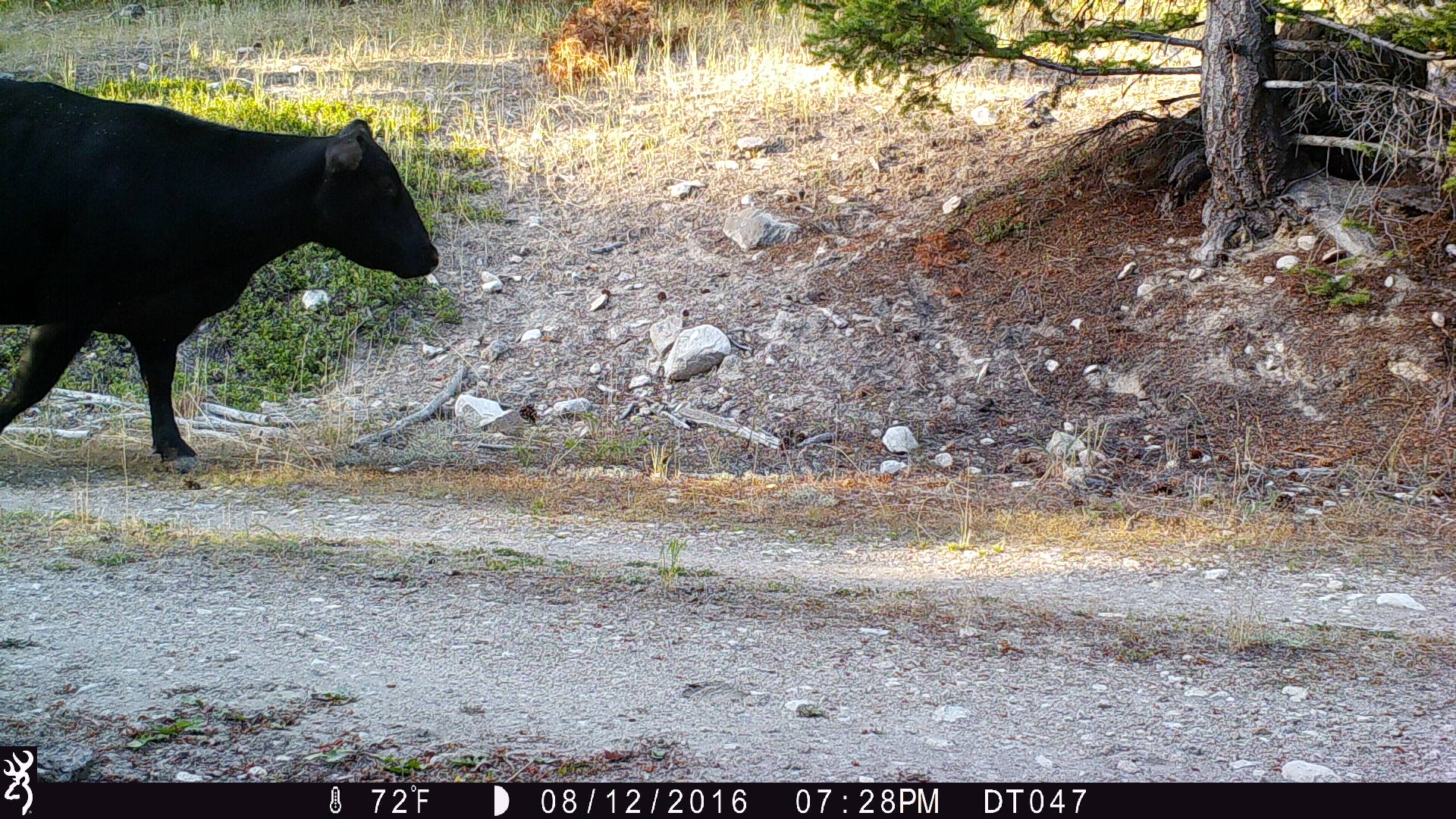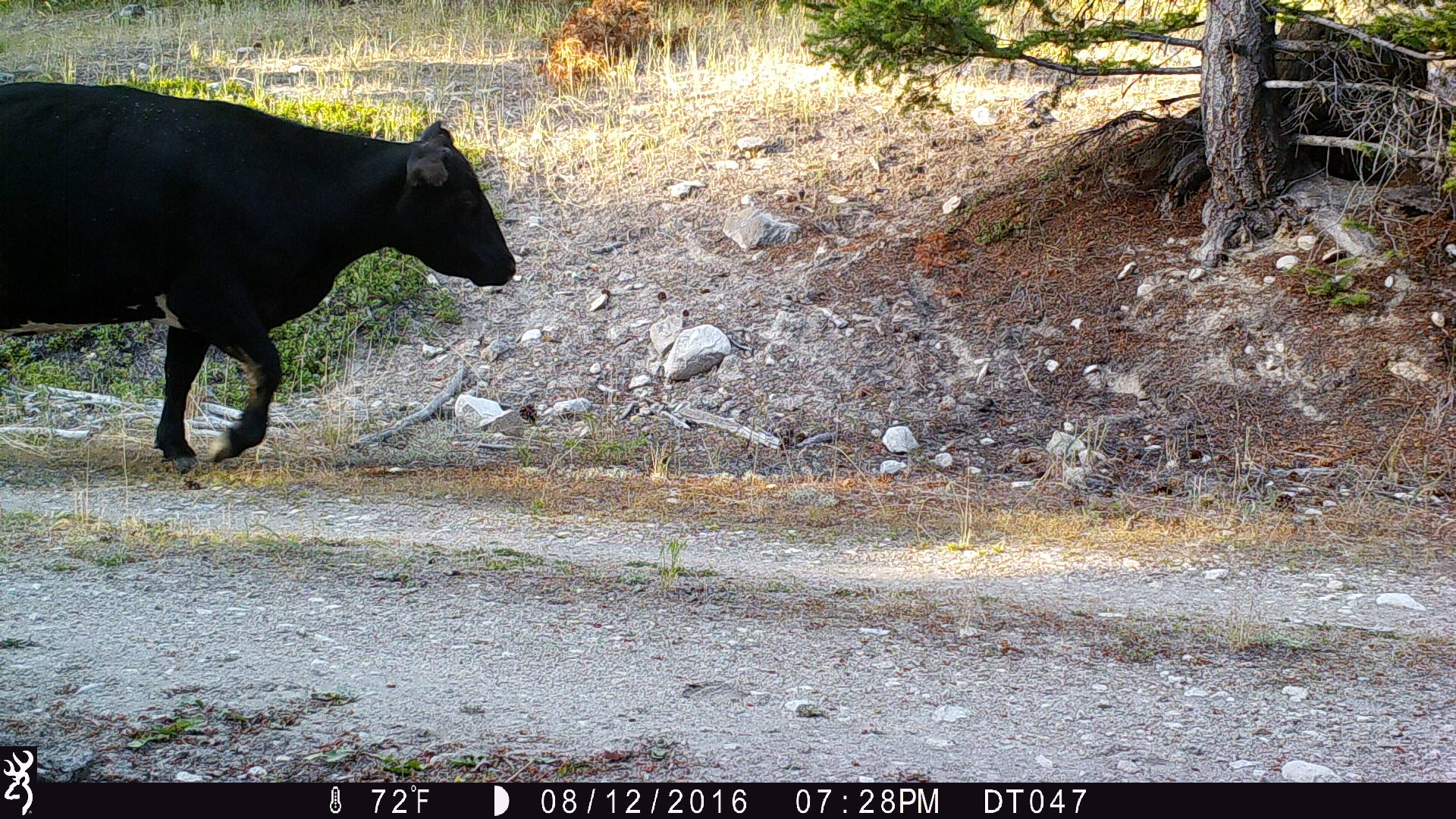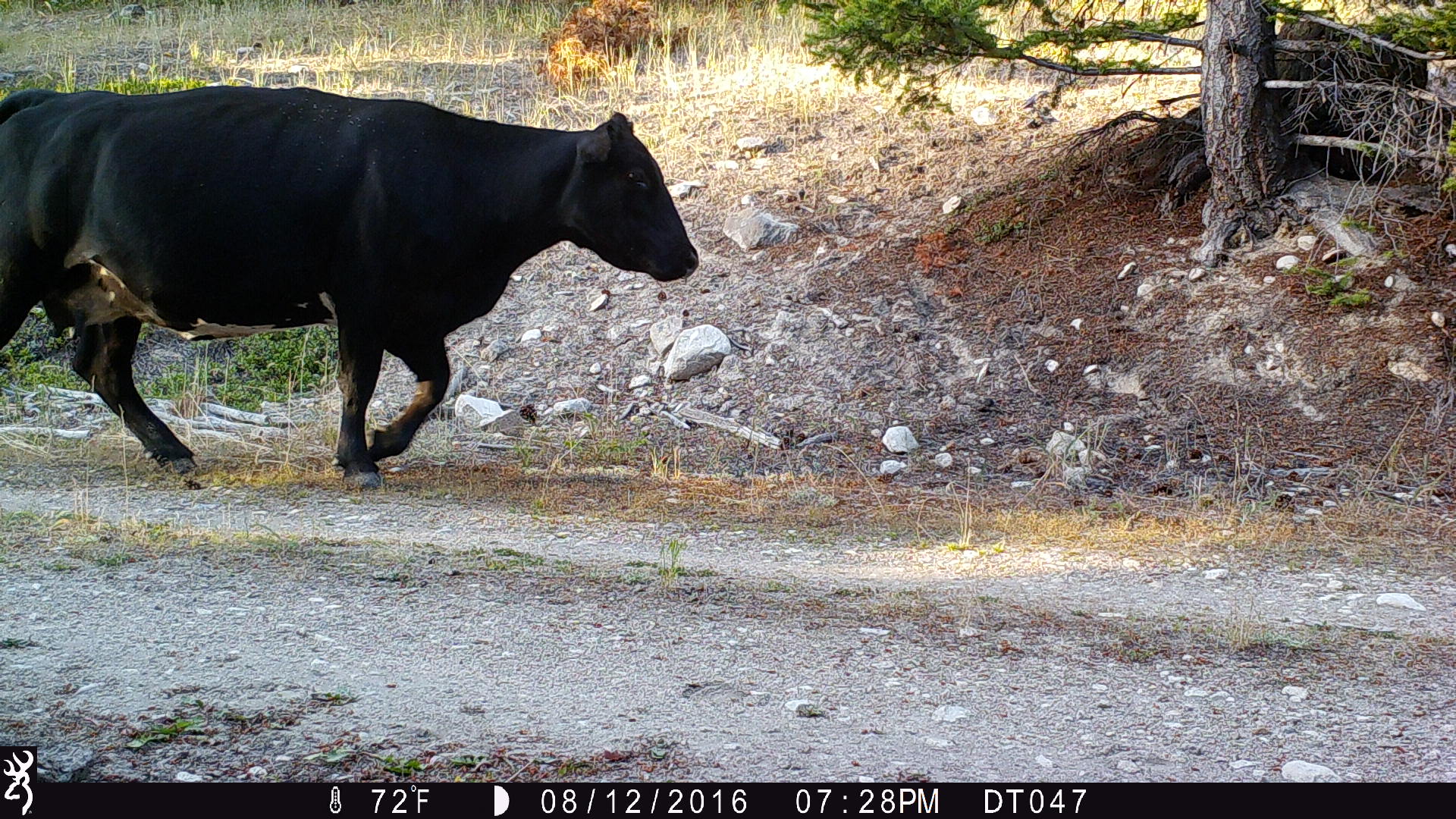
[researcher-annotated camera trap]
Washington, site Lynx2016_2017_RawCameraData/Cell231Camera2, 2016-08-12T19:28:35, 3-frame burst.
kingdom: Animalia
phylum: Chordata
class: Mammalia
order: Artiodactyla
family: Bovidae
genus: Bos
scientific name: Bos taurus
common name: domestic cattle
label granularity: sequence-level